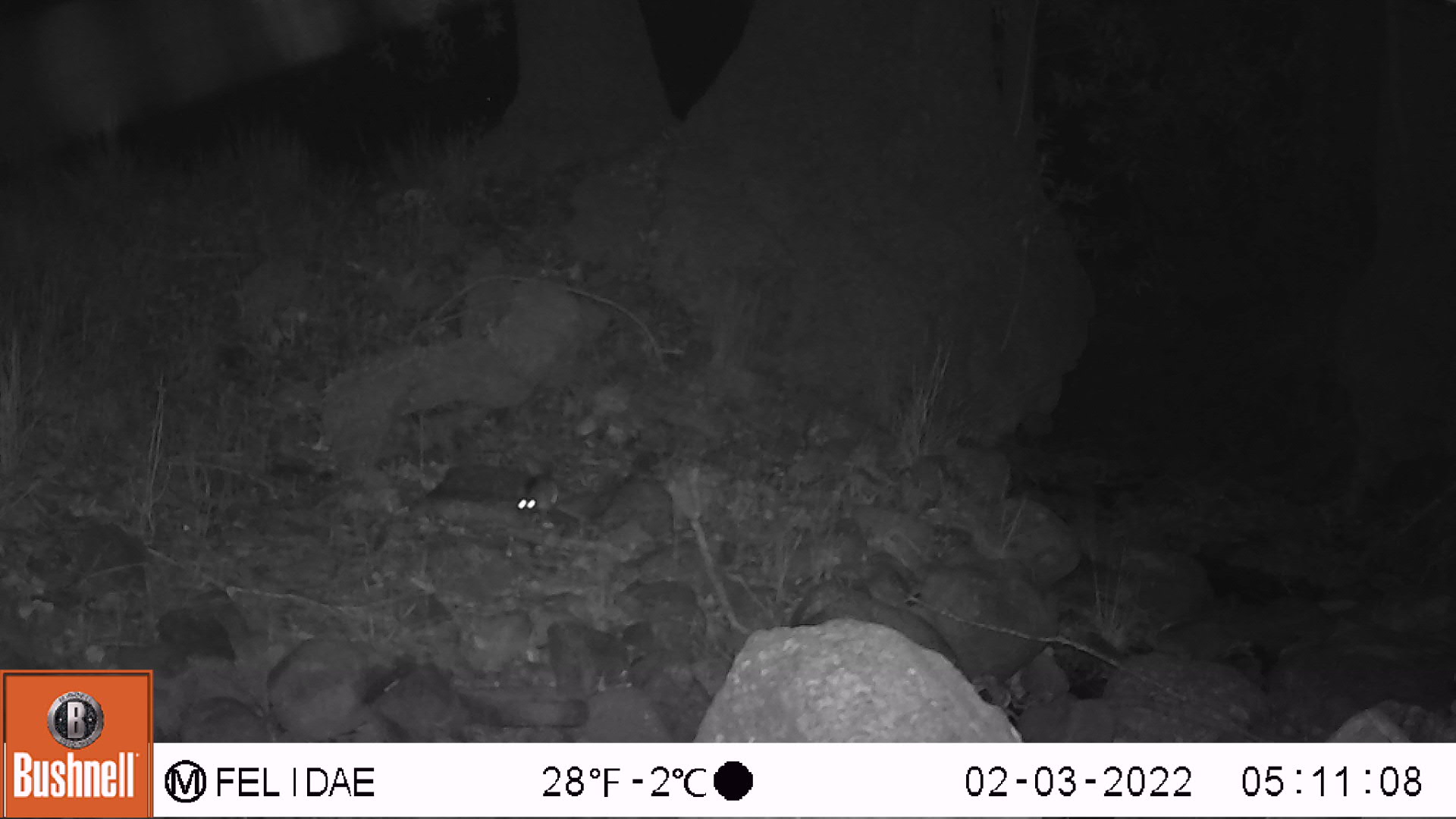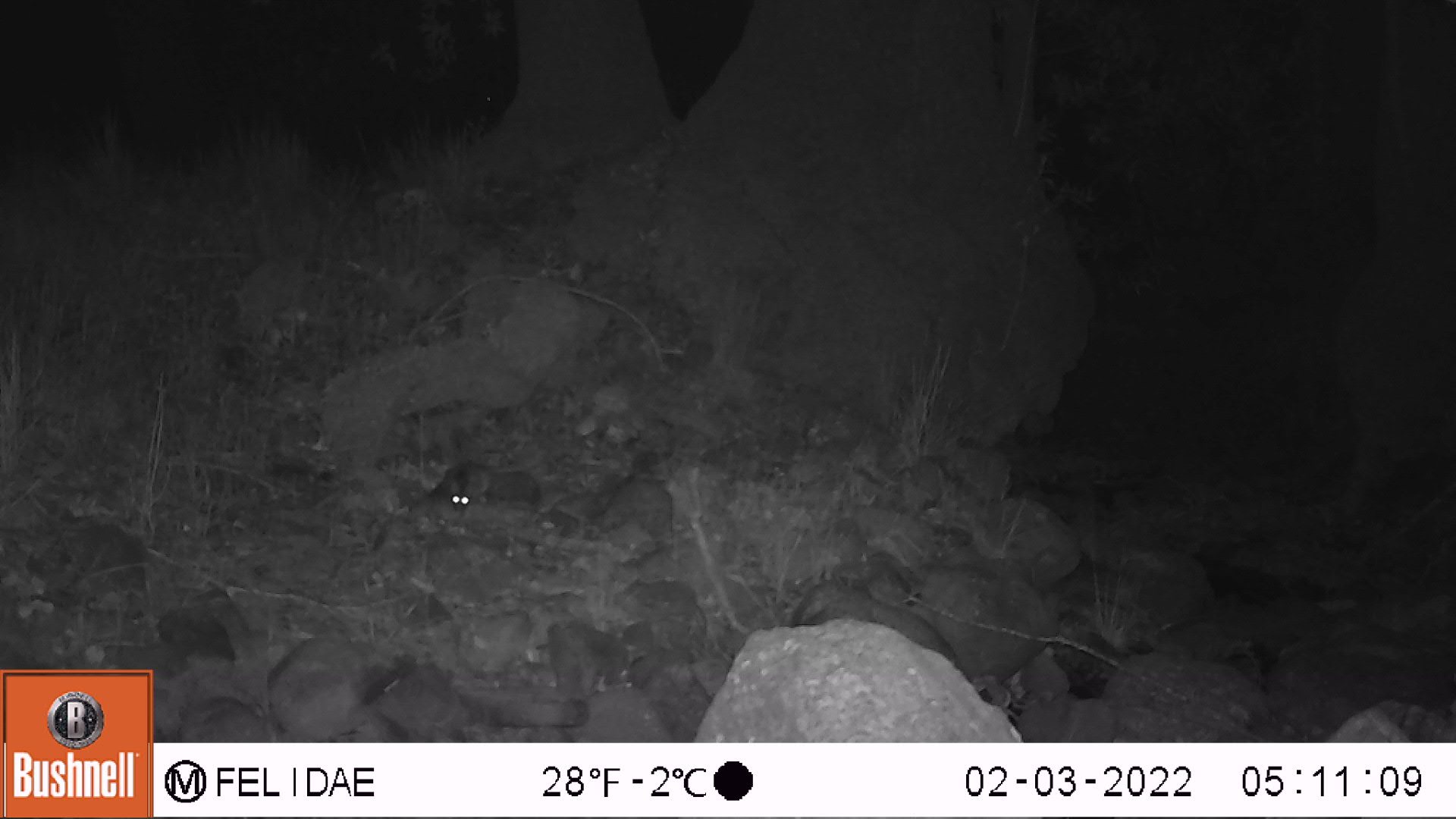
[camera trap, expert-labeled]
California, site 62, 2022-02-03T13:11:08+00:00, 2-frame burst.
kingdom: Animalia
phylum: Chordata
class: Mammalia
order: Rodentia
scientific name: Rodentia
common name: mouse or rat